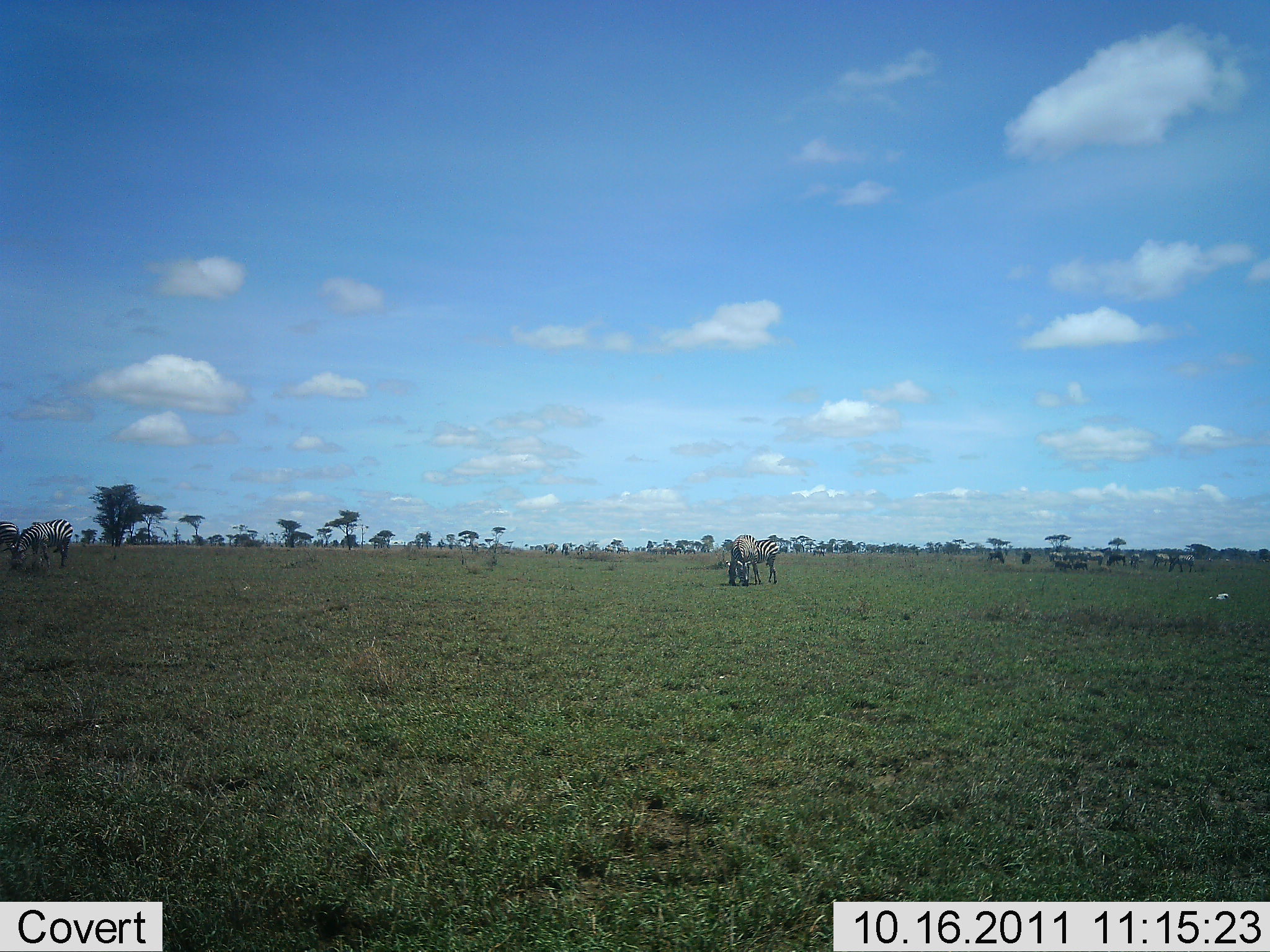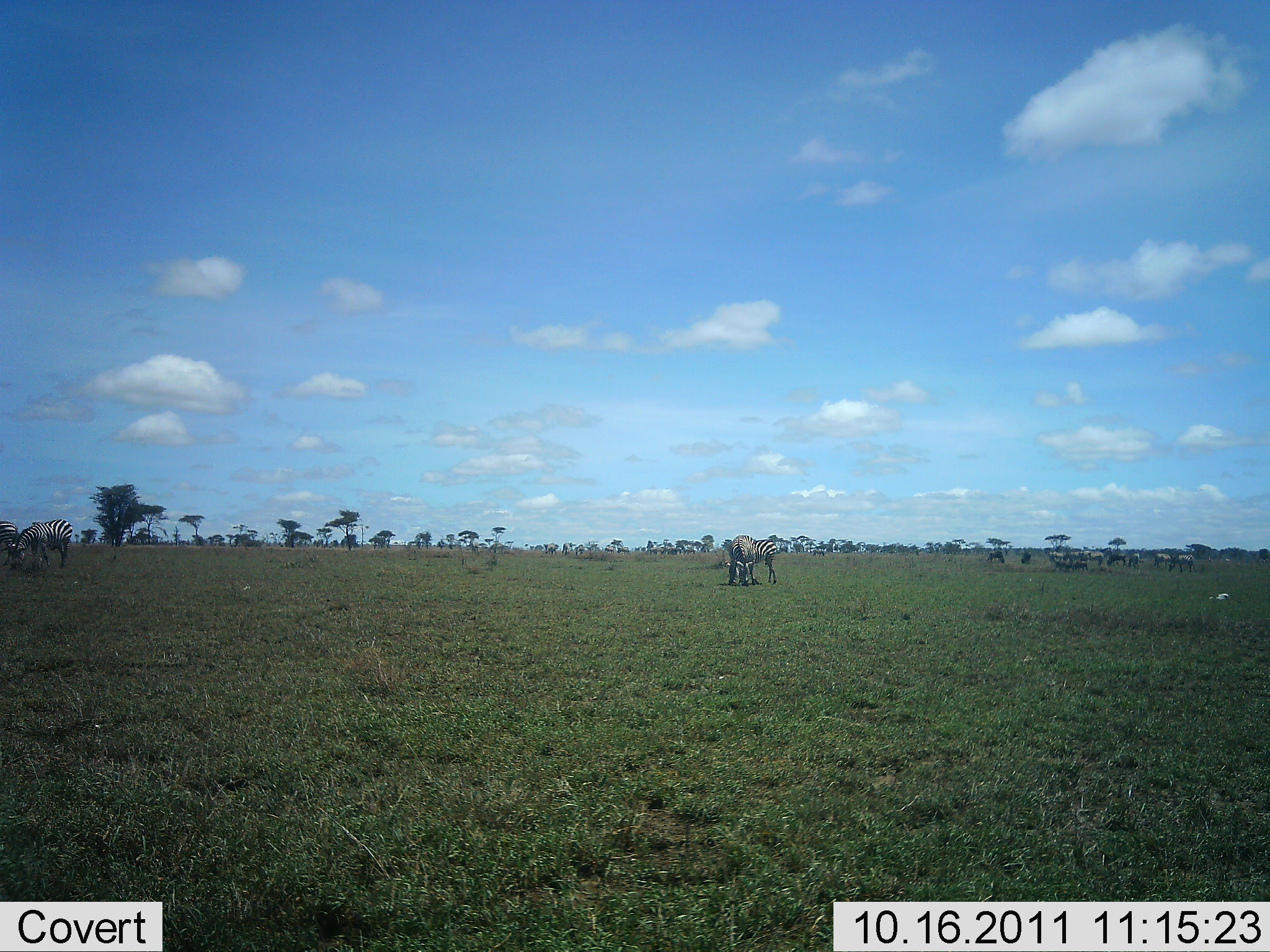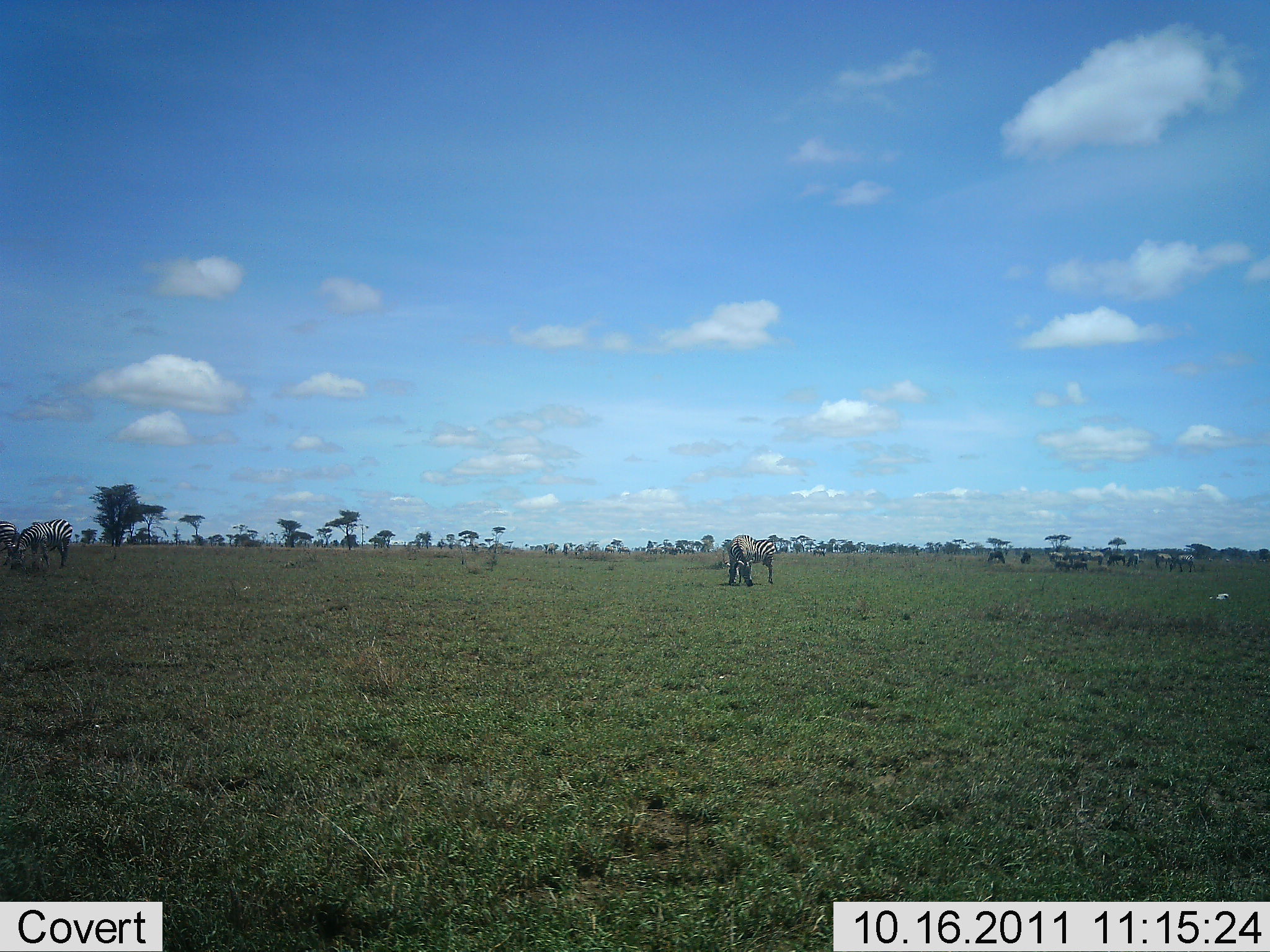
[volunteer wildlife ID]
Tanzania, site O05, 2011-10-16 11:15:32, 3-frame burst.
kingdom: Animalia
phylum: Chordata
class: Mammalia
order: Perissodactyla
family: Equidae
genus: Equus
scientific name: Equus quagga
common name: plains zebra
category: zebra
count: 11-50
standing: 38%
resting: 0%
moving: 8%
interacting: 0%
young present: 0%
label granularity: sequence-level